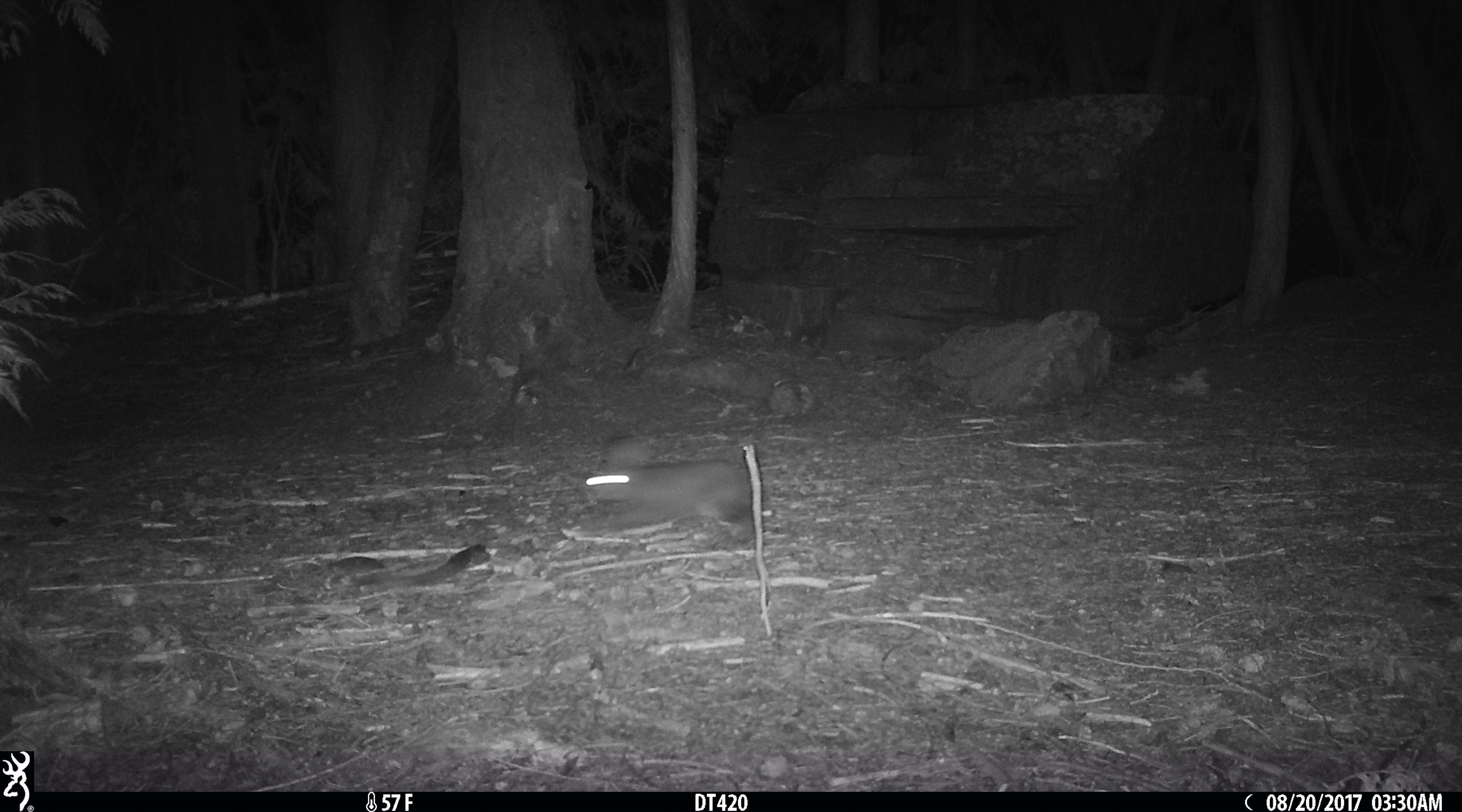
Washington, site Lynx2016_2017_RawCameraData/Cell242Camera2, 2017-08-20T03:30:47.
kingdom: Animalia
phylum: Chordata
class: Mammalia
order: Lagomorpha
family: Leporidae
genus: Lepus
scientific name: Lepus americanus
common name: snowshoe hare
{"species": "Lepus americanus (snowshoe hare)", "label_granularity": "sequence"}